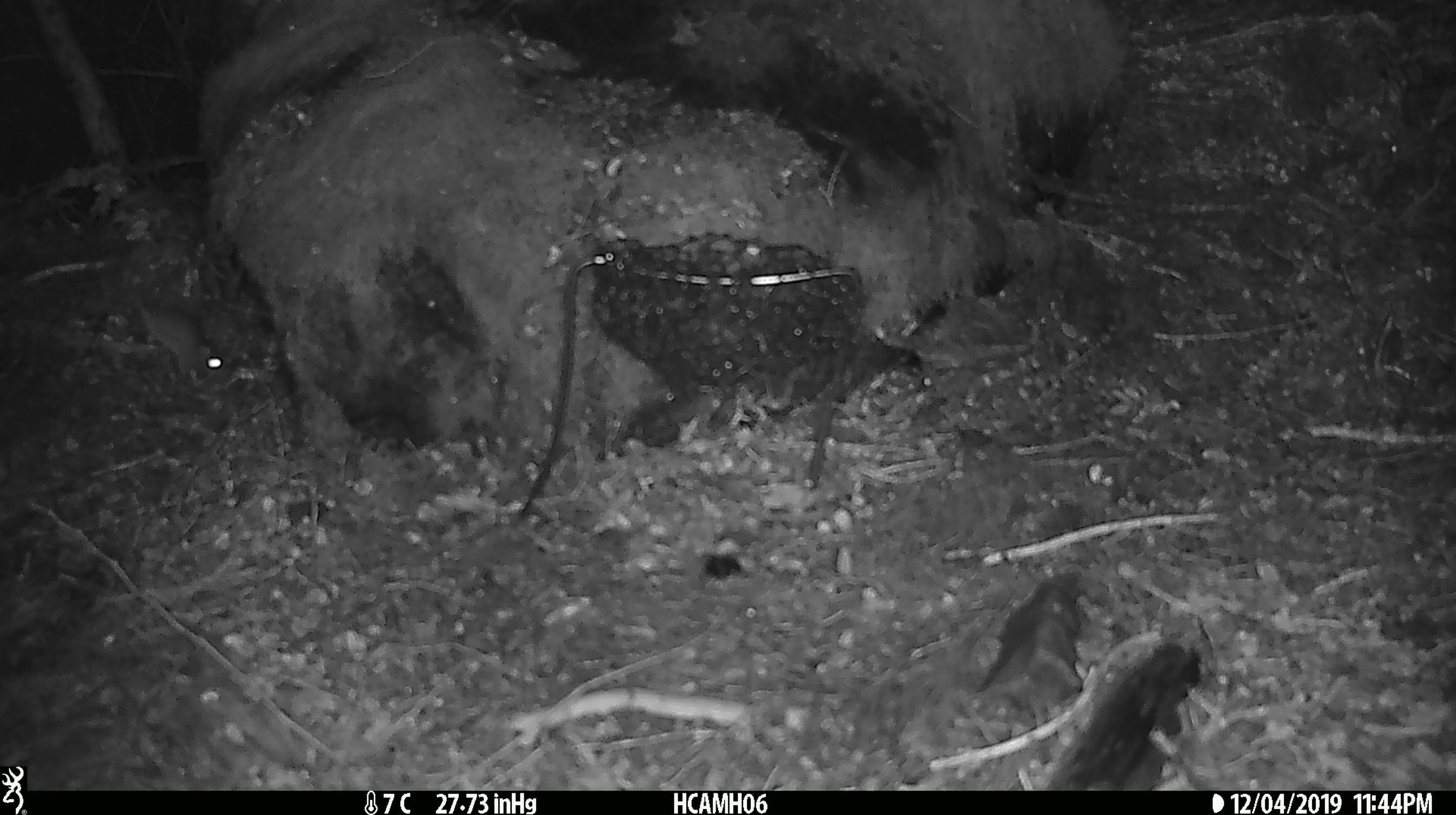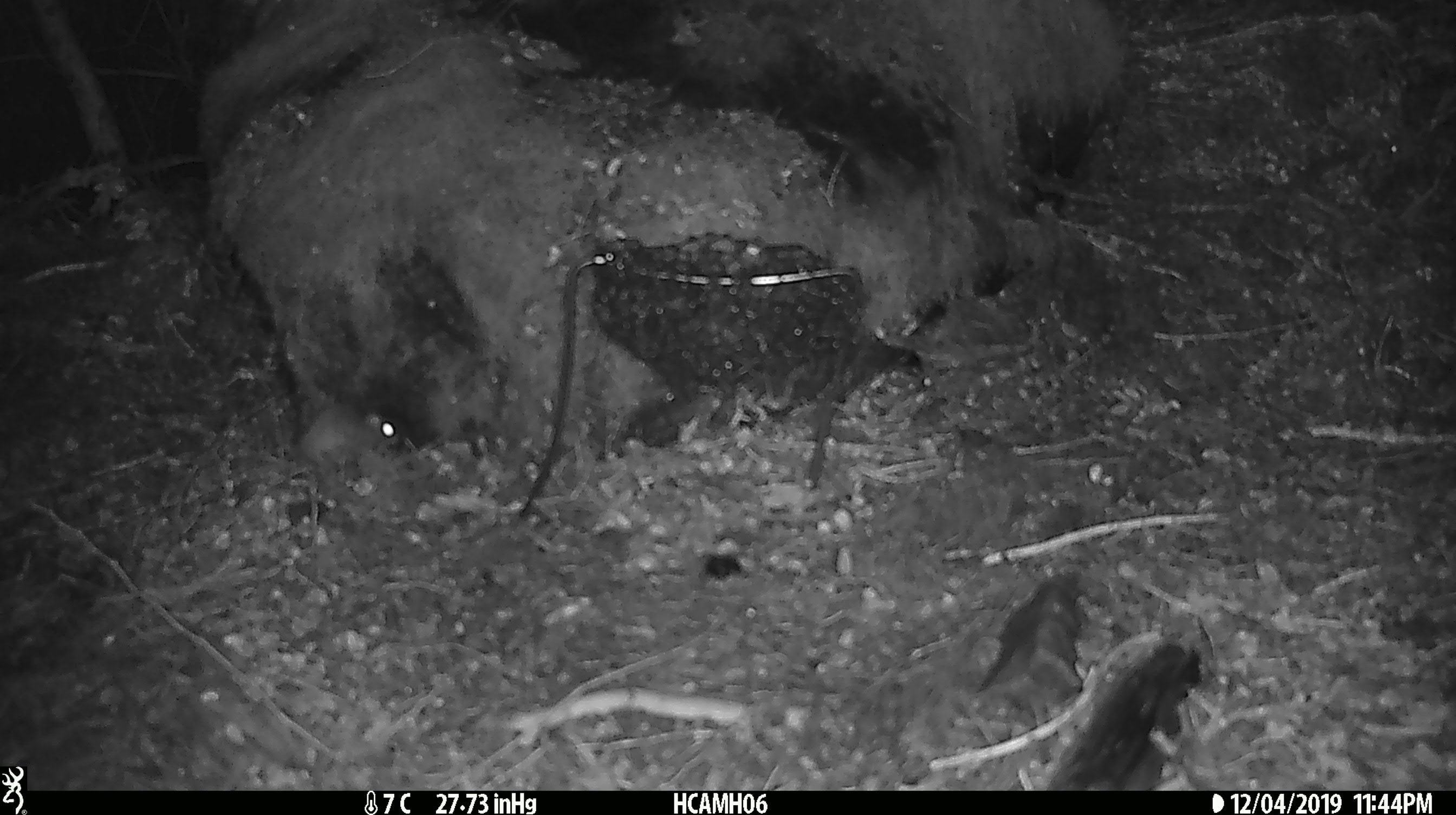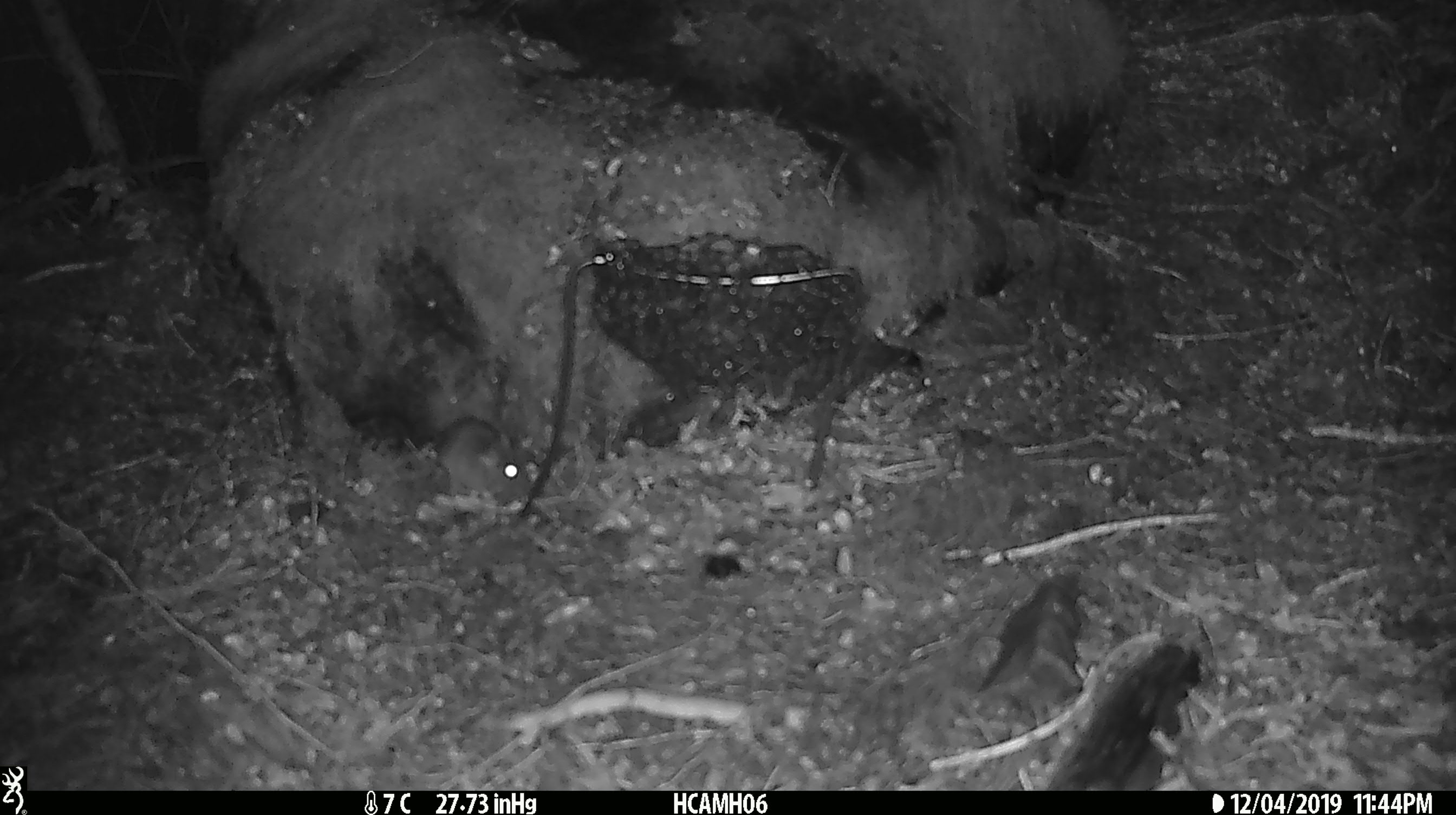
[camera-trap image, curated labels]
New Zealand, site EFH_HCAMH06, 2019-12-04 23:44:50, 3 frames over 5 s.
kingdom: Animalia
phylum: Chordata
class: Mammalia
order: Rodentia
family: Muridae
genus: Mus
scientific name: Mus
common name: mouse